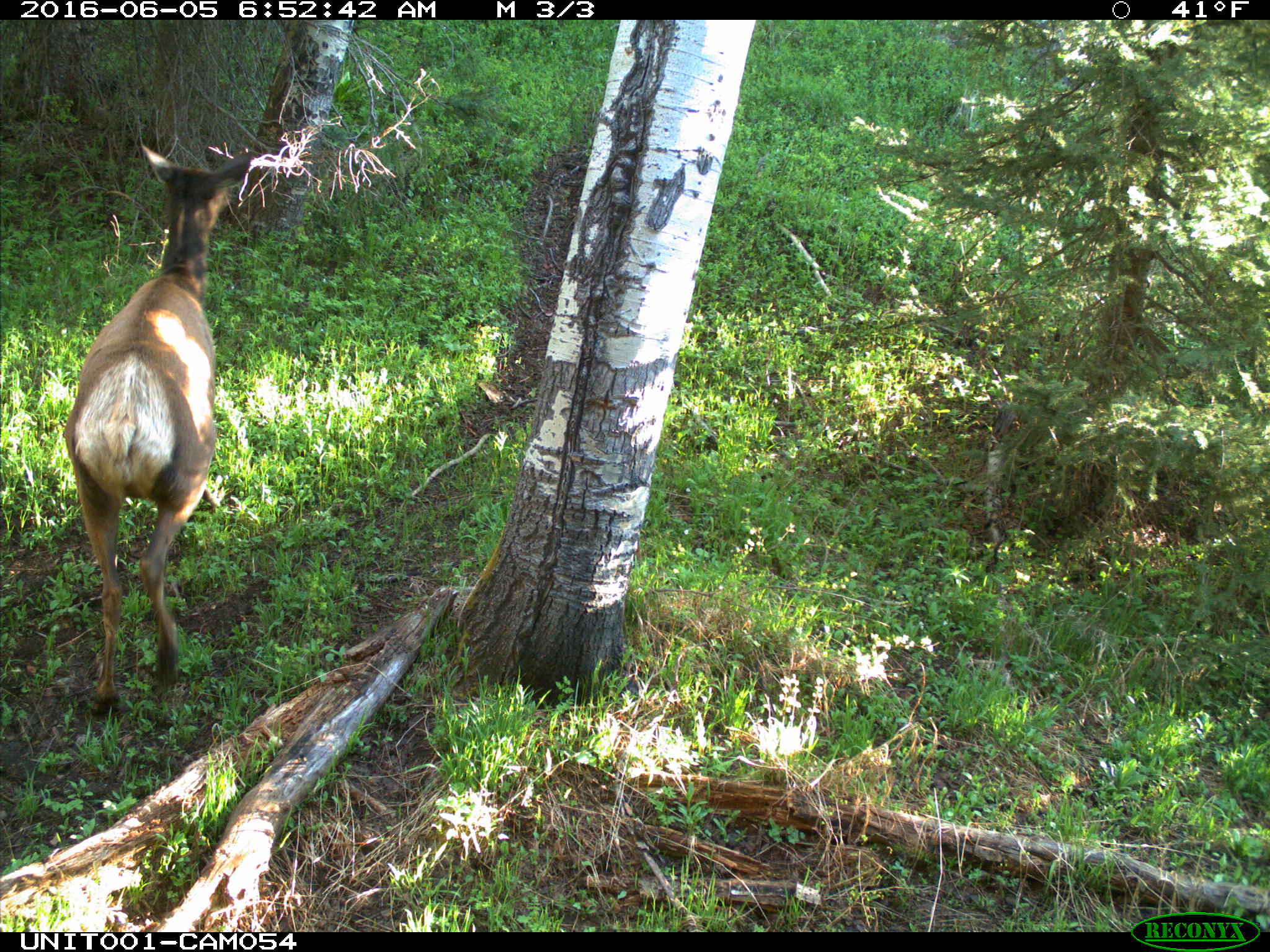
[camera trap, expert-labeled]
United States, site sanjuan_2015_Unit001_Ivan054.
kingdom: Animalia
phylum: Chordata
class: Mammalia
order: Artiodactyla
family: Cervidae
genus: Cervus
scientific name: Cervus elaphus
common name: red deer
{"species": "Cervus elaphus (red deer)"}